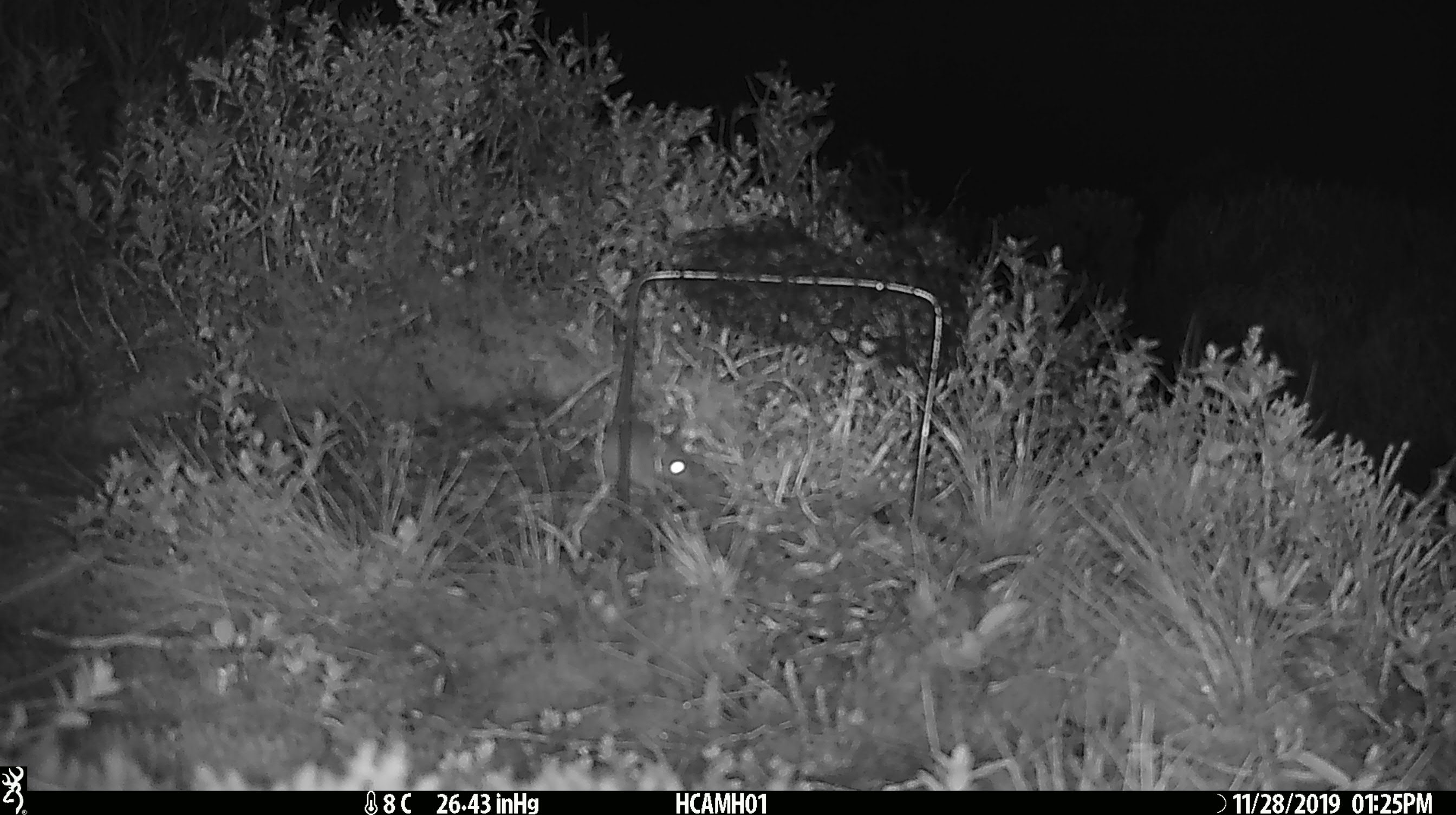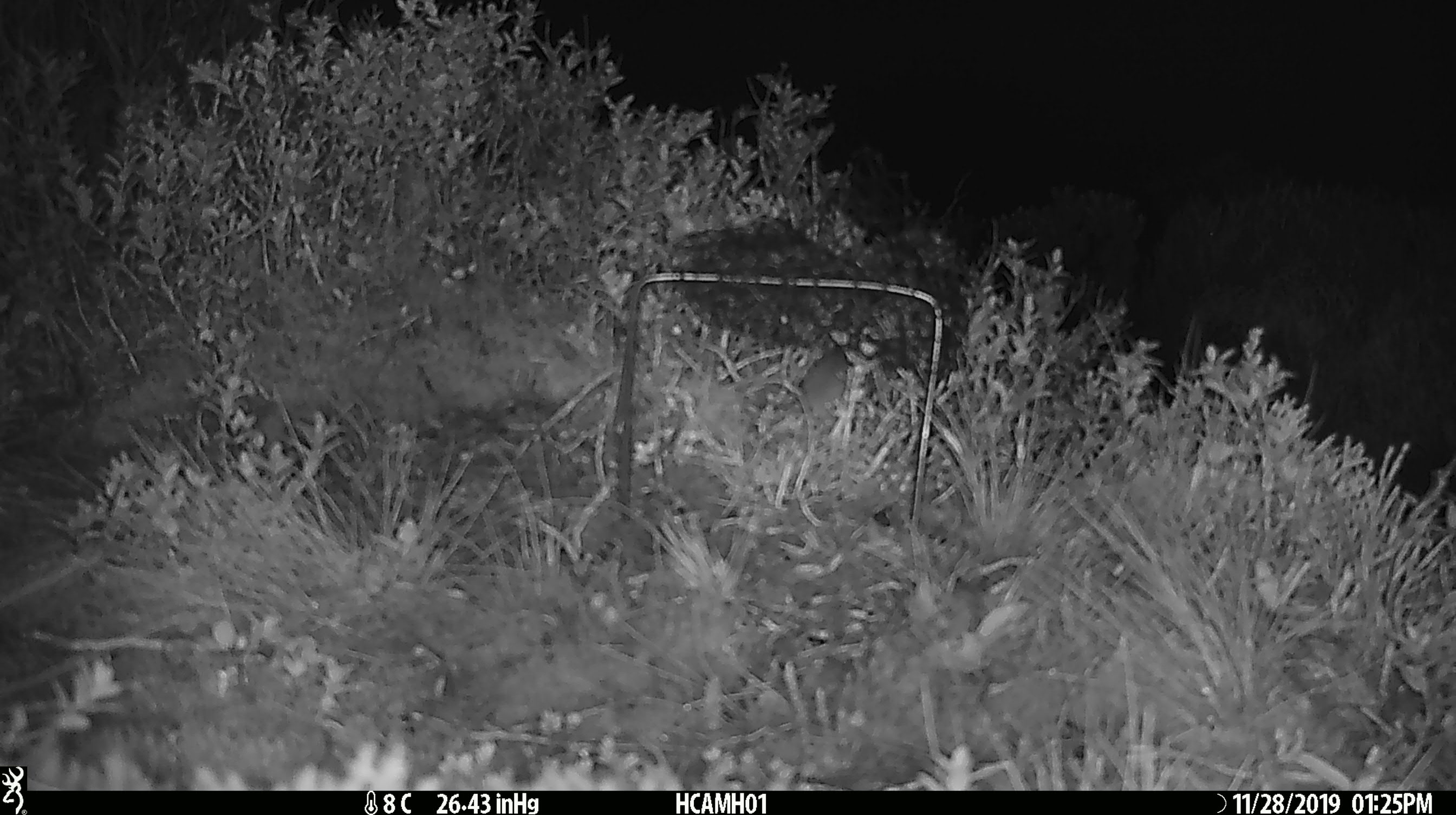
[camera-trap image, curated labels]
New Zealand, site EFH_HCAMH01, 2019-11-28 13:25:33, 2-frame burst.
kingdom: Animalia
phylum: Chordata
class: Mammalia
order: Rodentia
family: Muridae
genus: Mus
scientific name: Mus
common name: mouse